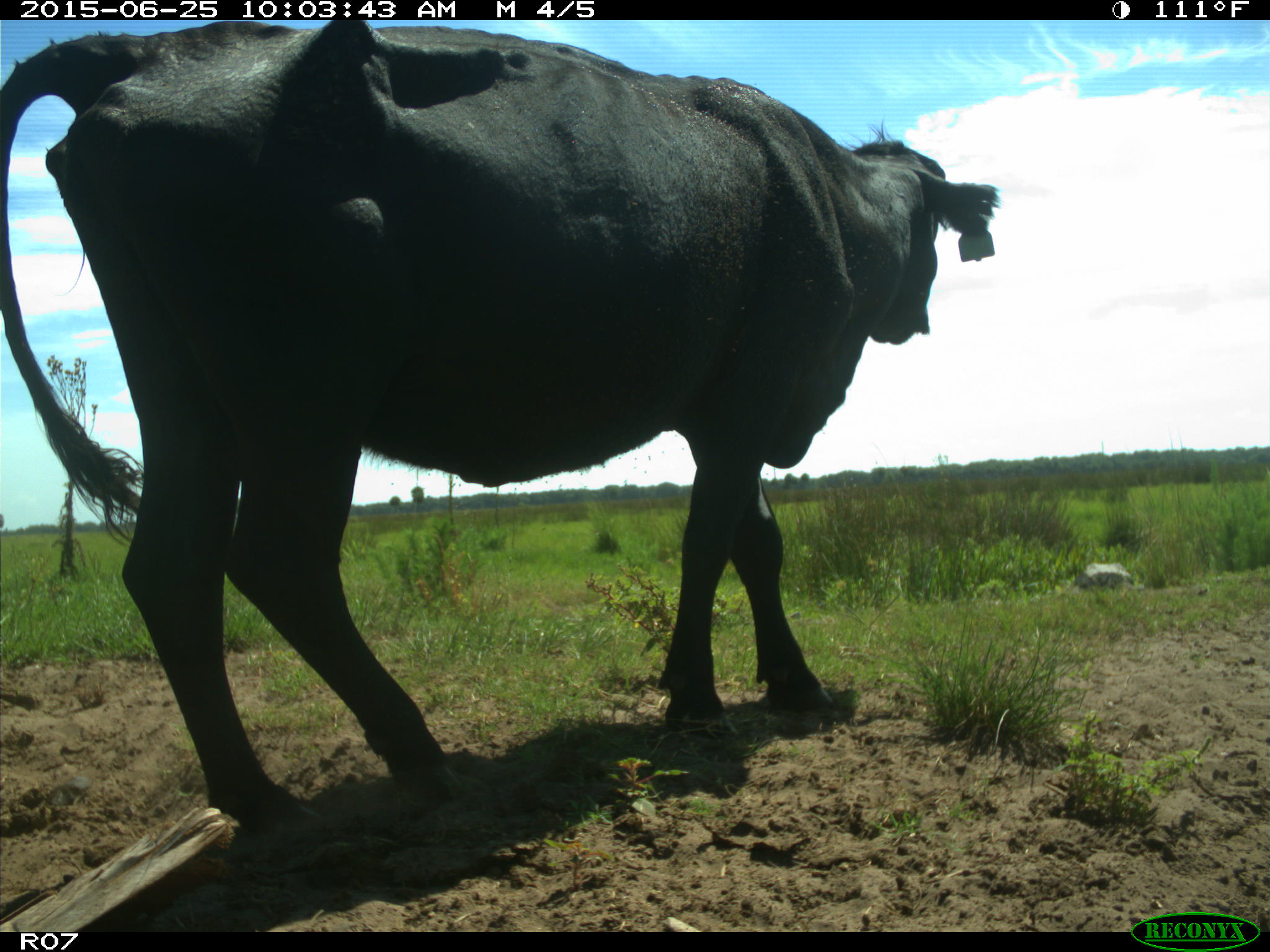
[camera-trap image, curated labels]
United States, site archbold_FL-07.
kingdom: Animalia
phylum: Chordata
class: Mammalia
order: Artiodactyla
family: Bovidae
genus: Bos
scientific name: Bos taurus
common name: domestic cow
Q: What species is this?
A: Bos taurus (domestic cow).